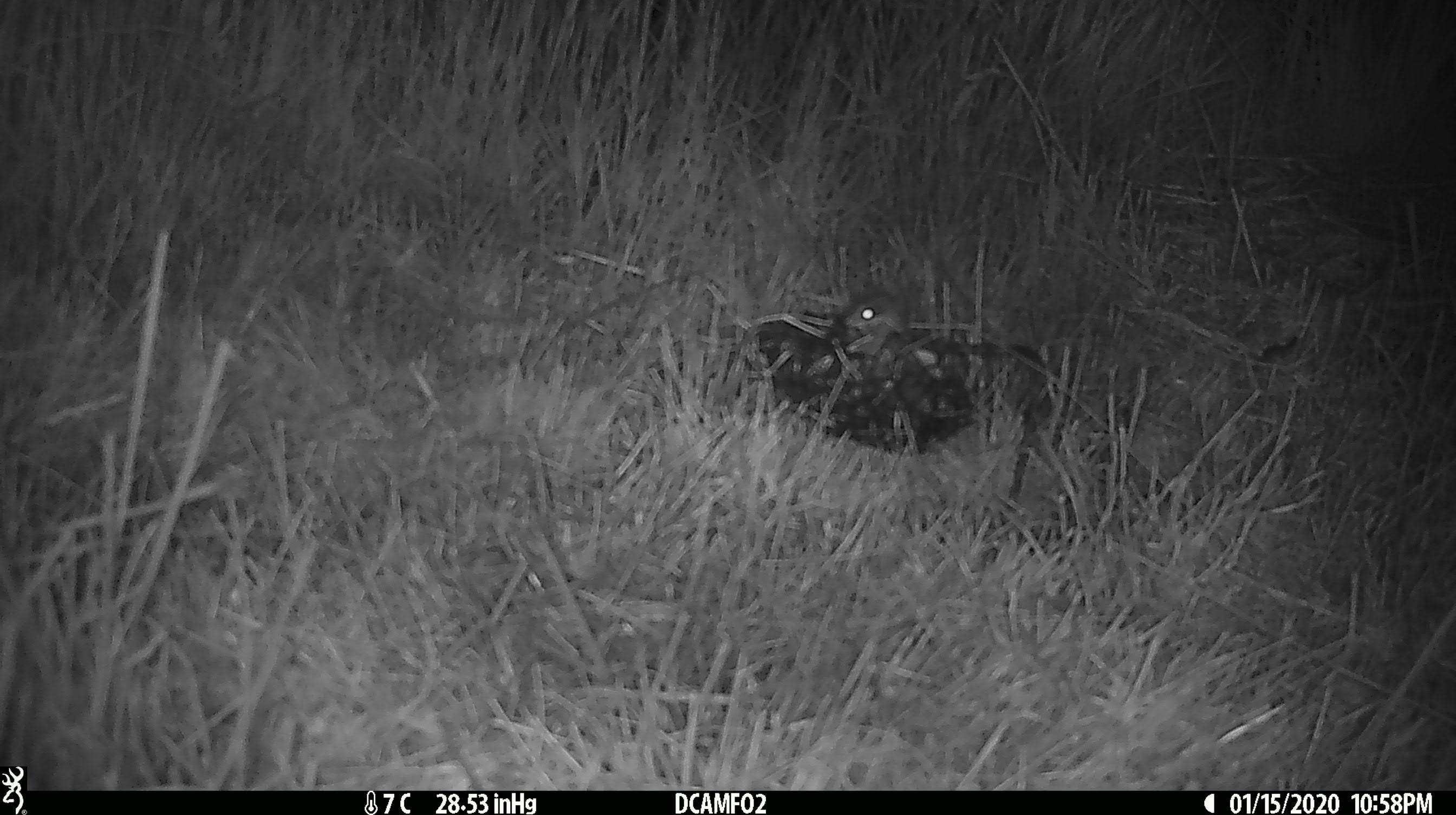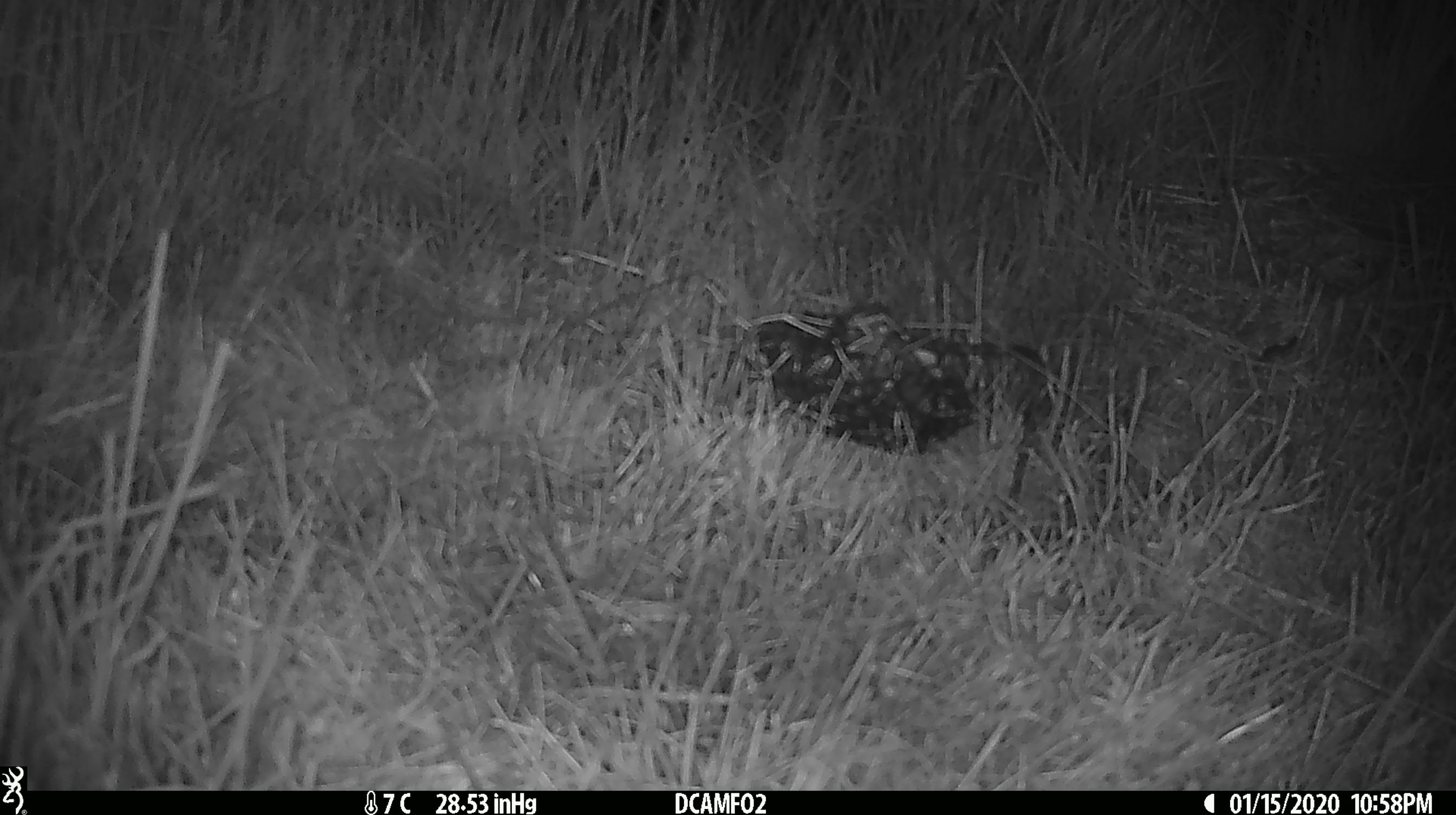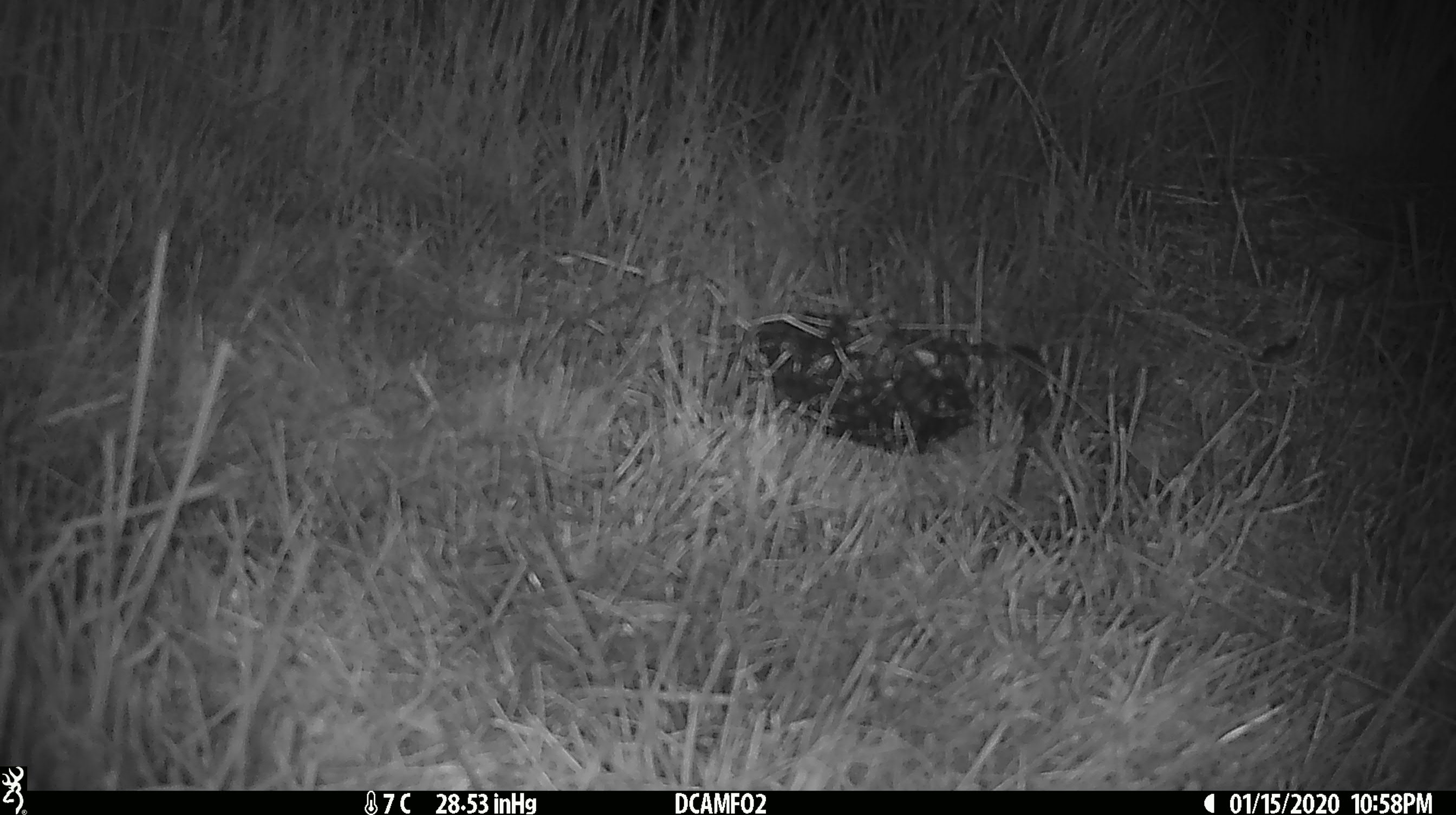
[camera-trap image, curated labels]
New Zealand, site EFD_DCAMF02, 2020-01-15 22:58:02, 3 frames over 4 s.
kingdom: Animalia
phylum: Chordata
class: Mammalia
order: Rodentia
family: Muridae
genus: Mus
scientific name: Mus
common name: mouse